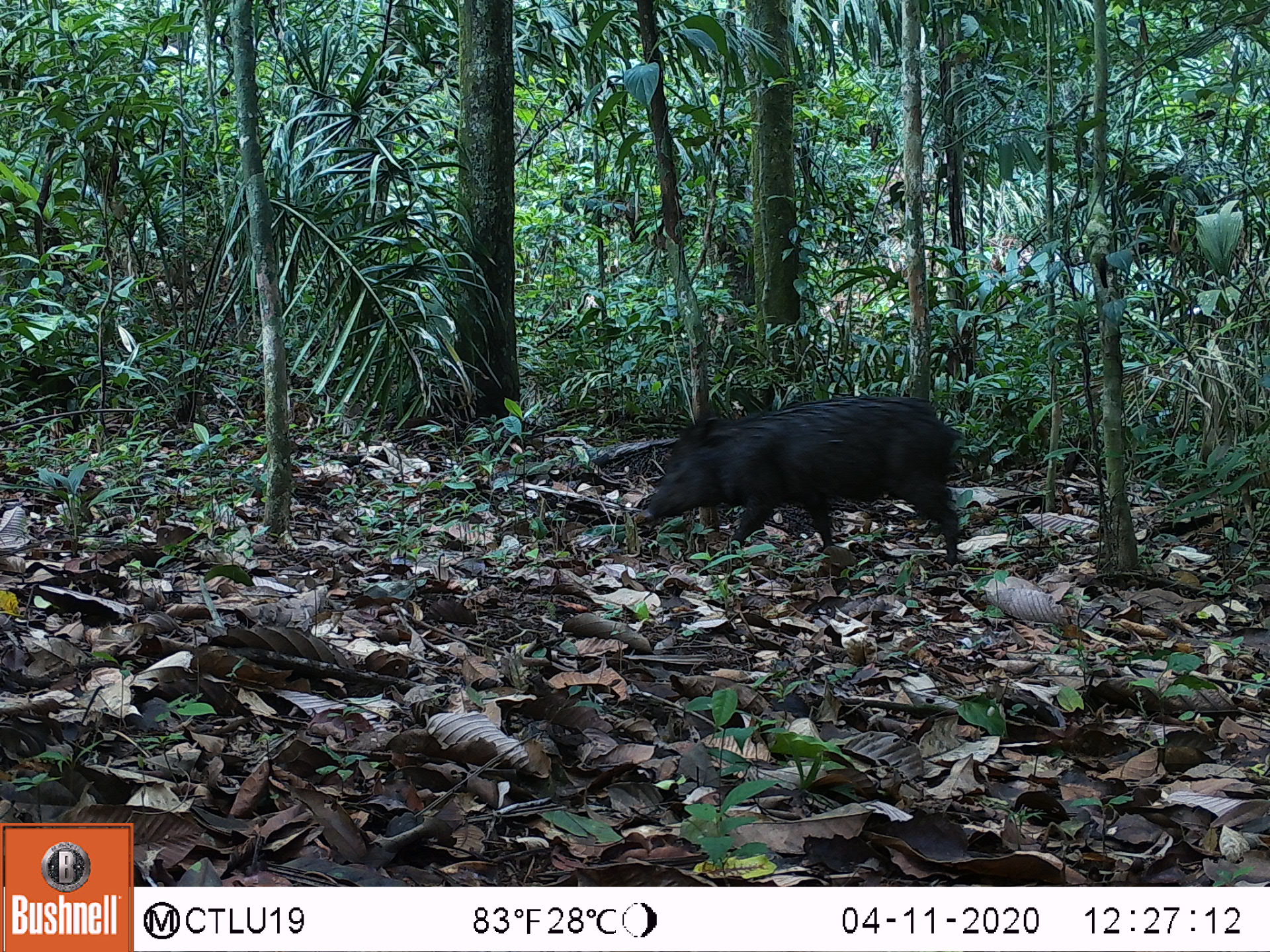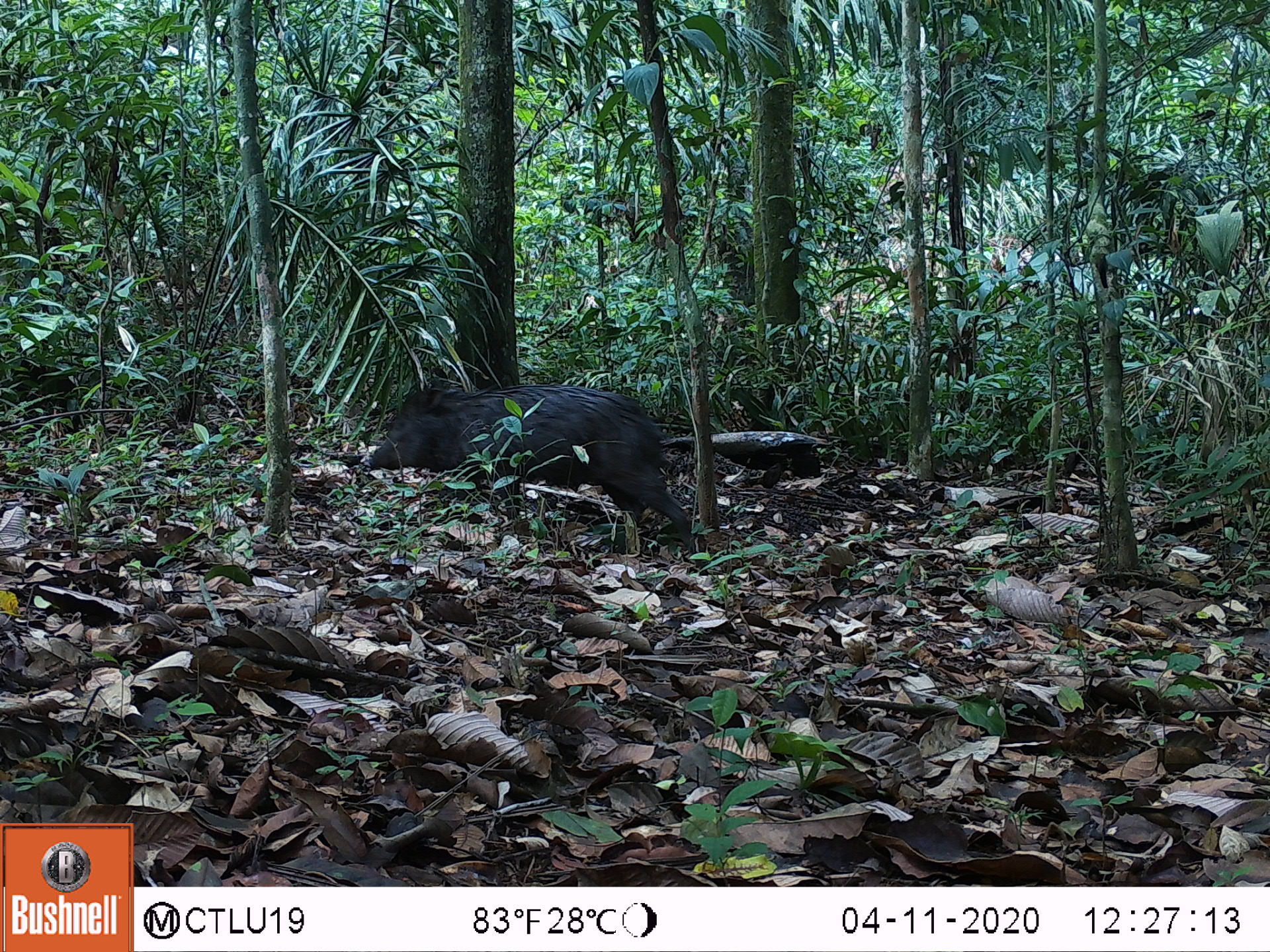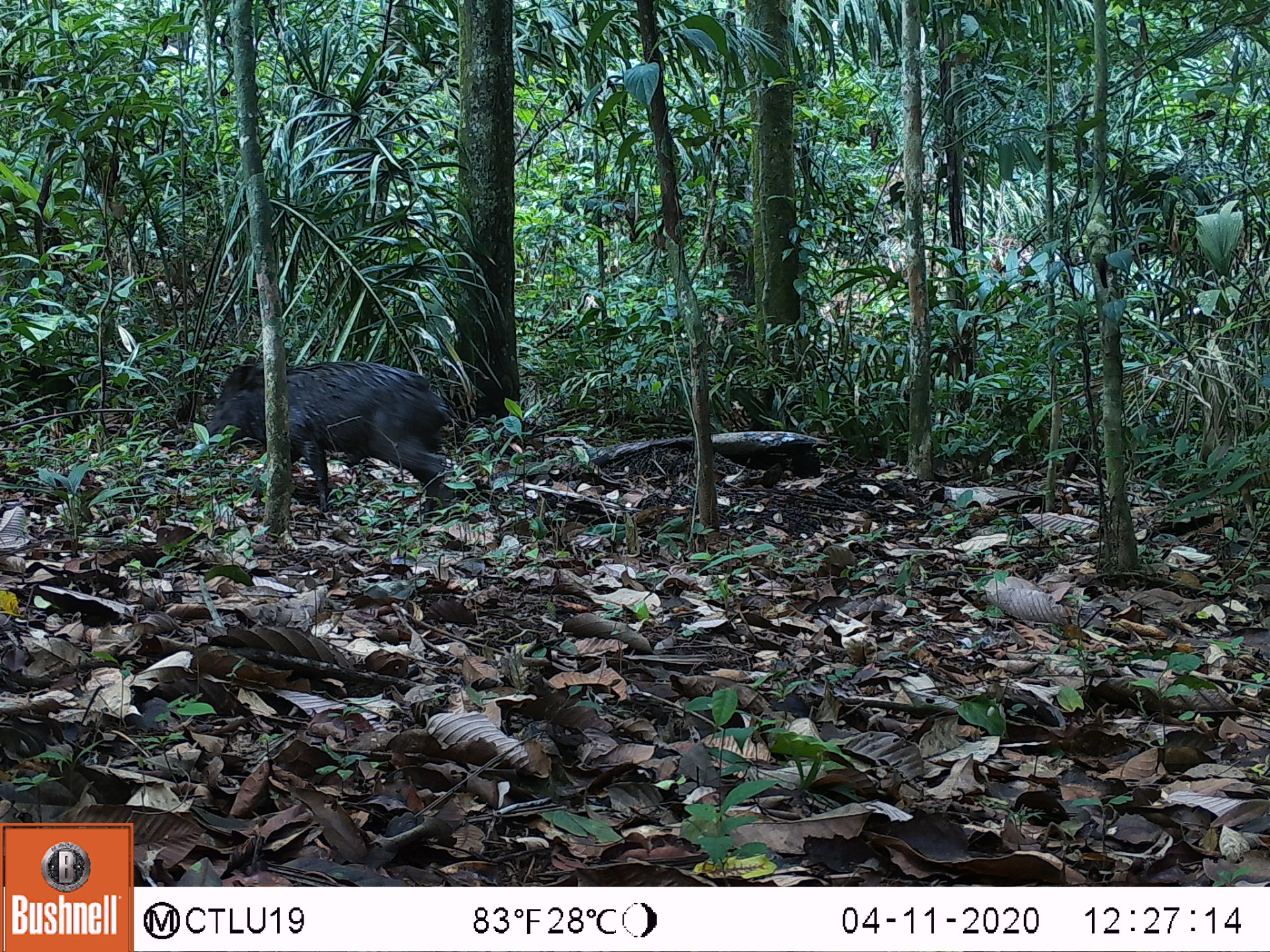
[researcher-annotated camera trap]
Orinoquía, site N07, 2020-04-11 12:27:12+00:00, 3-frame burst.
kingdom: Animalia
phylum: Chordata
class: Mammalia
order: Artiodactyla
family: Tayassuidae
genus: Pecari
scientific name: Pecari tajacu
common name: collared peccary